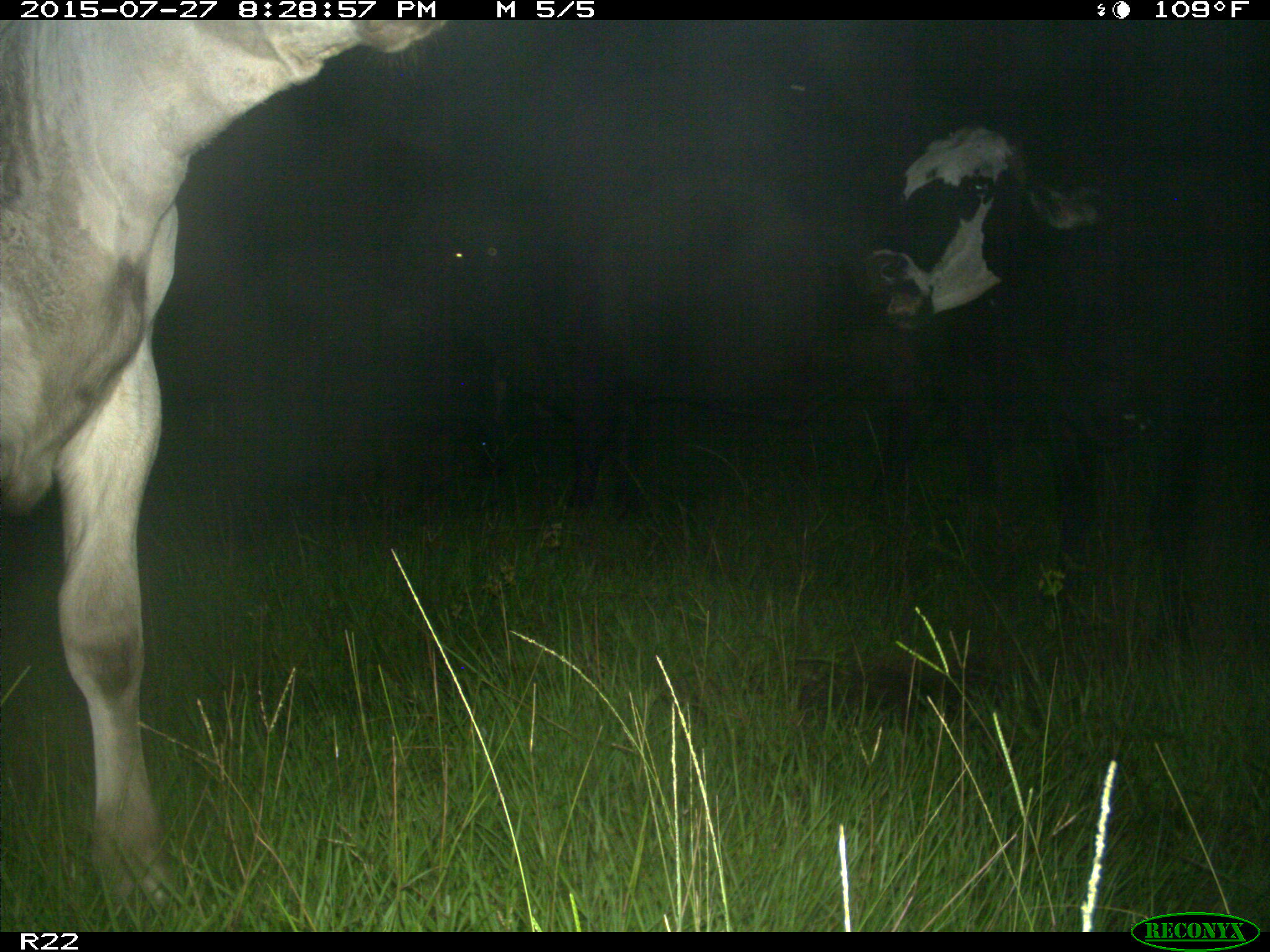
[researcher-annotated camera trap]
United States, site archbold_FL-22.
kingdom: Animalia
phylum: Chordata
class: Mammalia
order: Artiodactyla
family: Bovidae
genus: Bos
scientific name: Bos taurus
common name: domestic cow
Bos taurus (domestic cow).